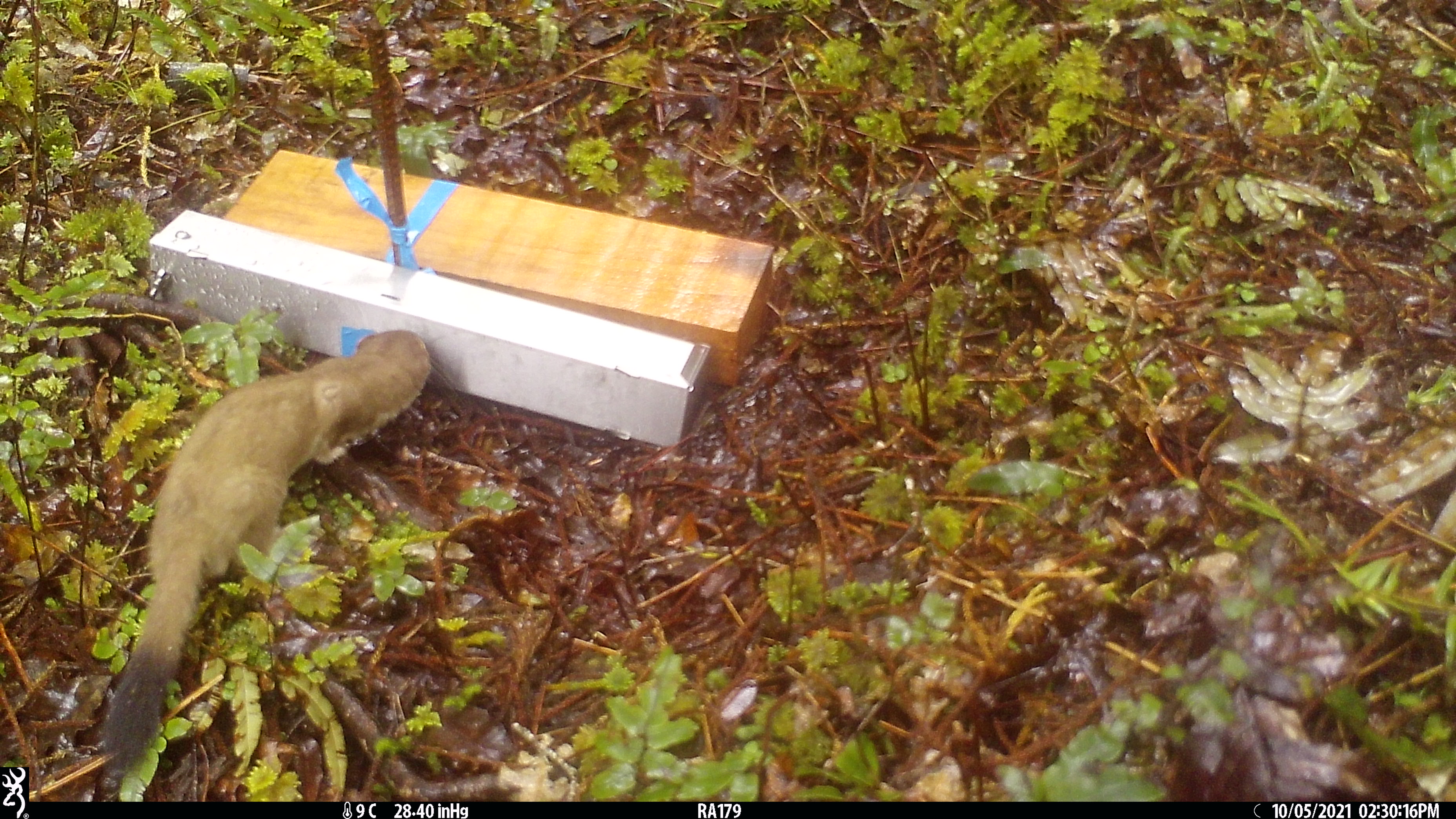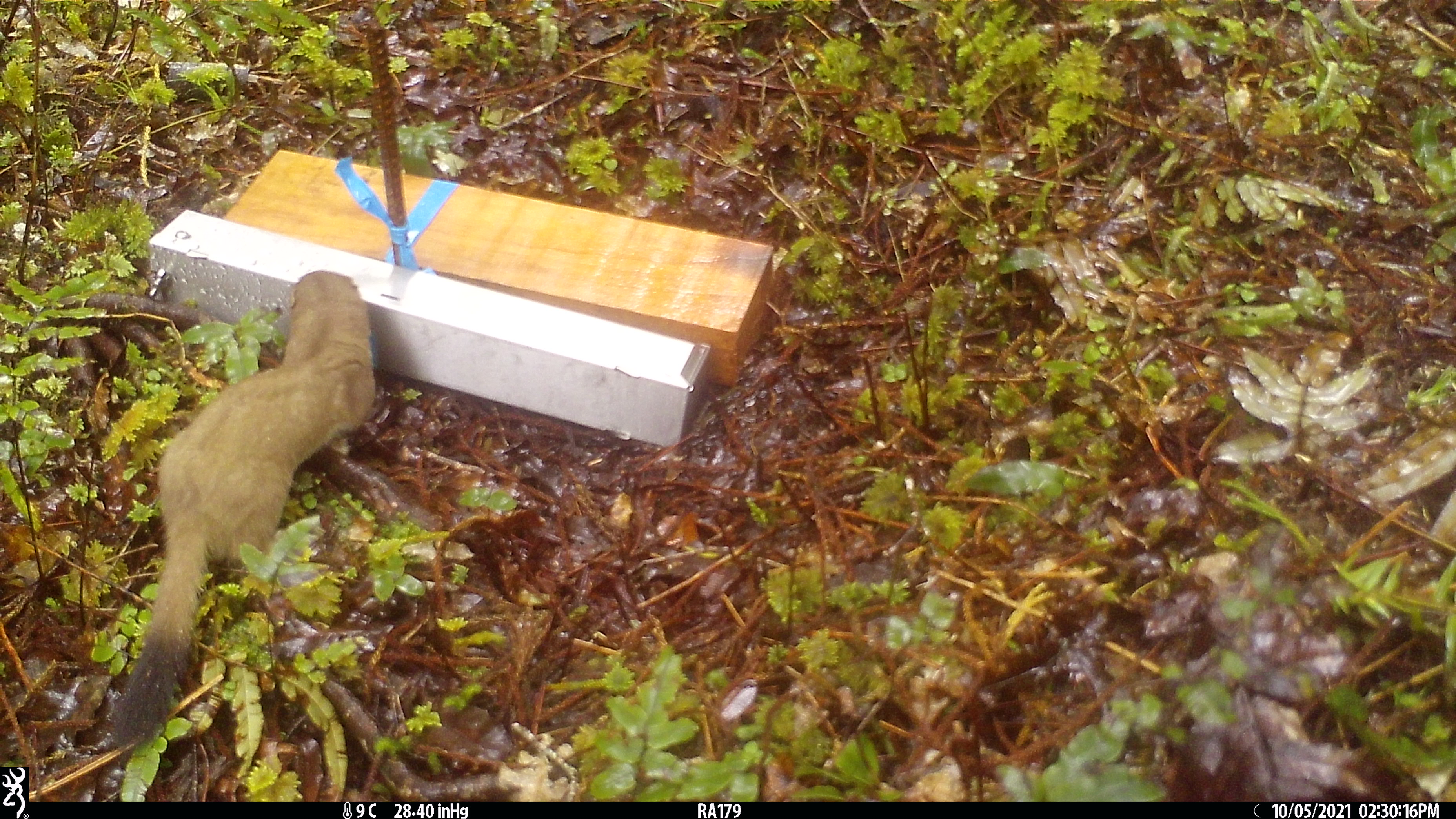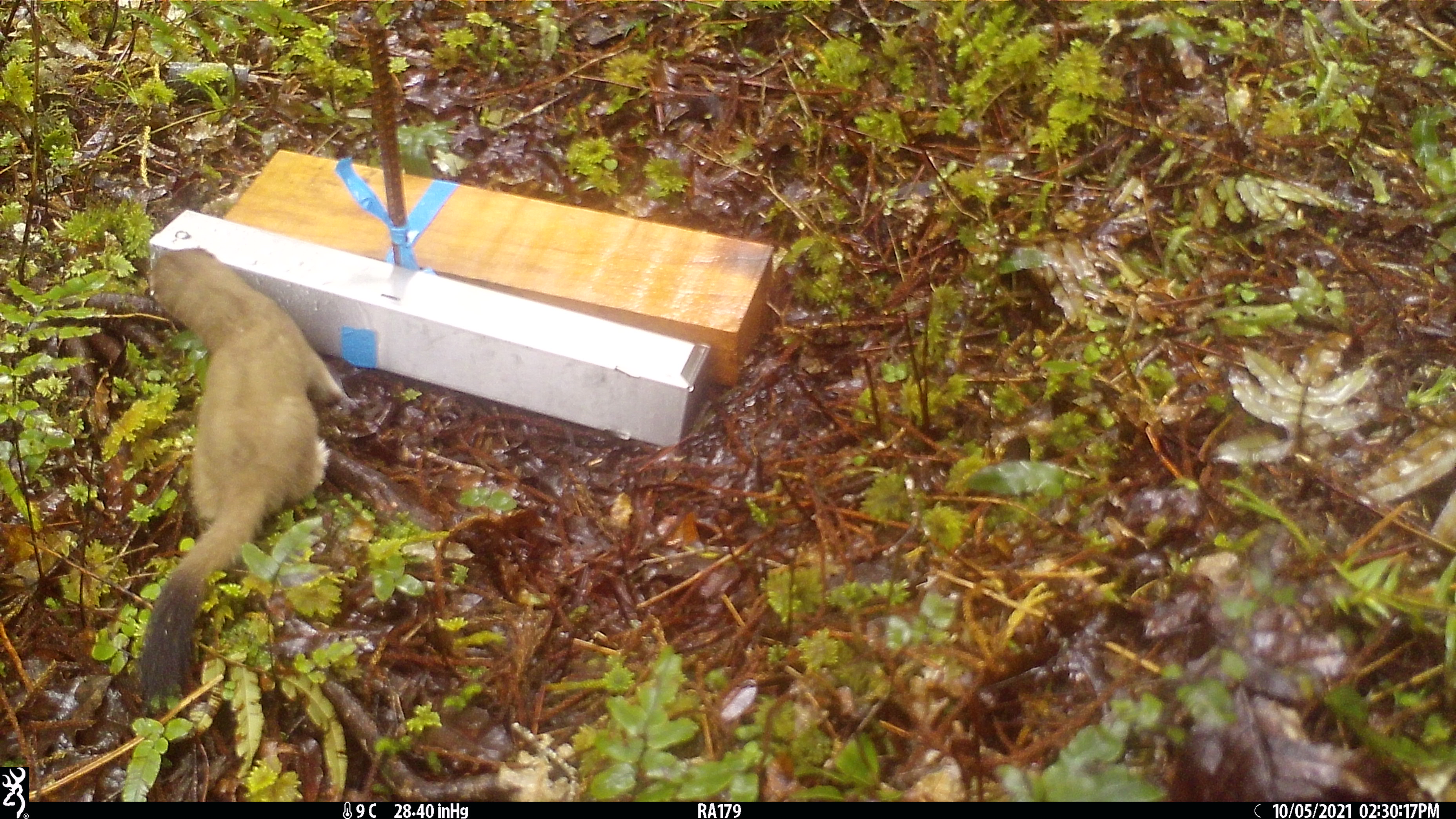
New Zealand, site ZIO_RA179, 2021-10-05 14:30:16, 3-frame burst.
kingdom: Animalia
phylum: Chordata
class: Mammalia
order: Carnivora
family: Mustelidae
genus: Mustela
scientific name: Mustela erminea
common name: stoat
Stoat (Mustela erminea).